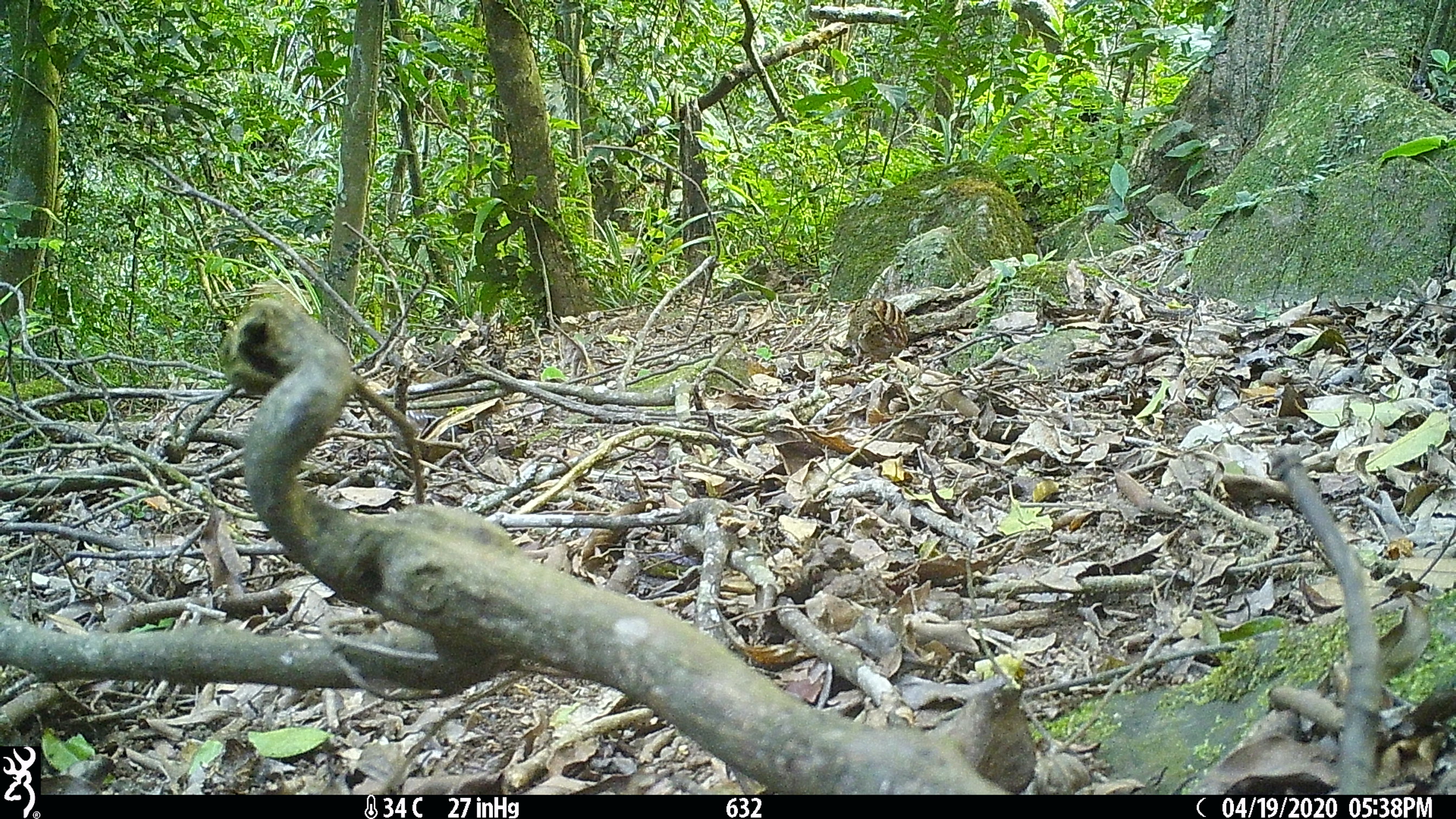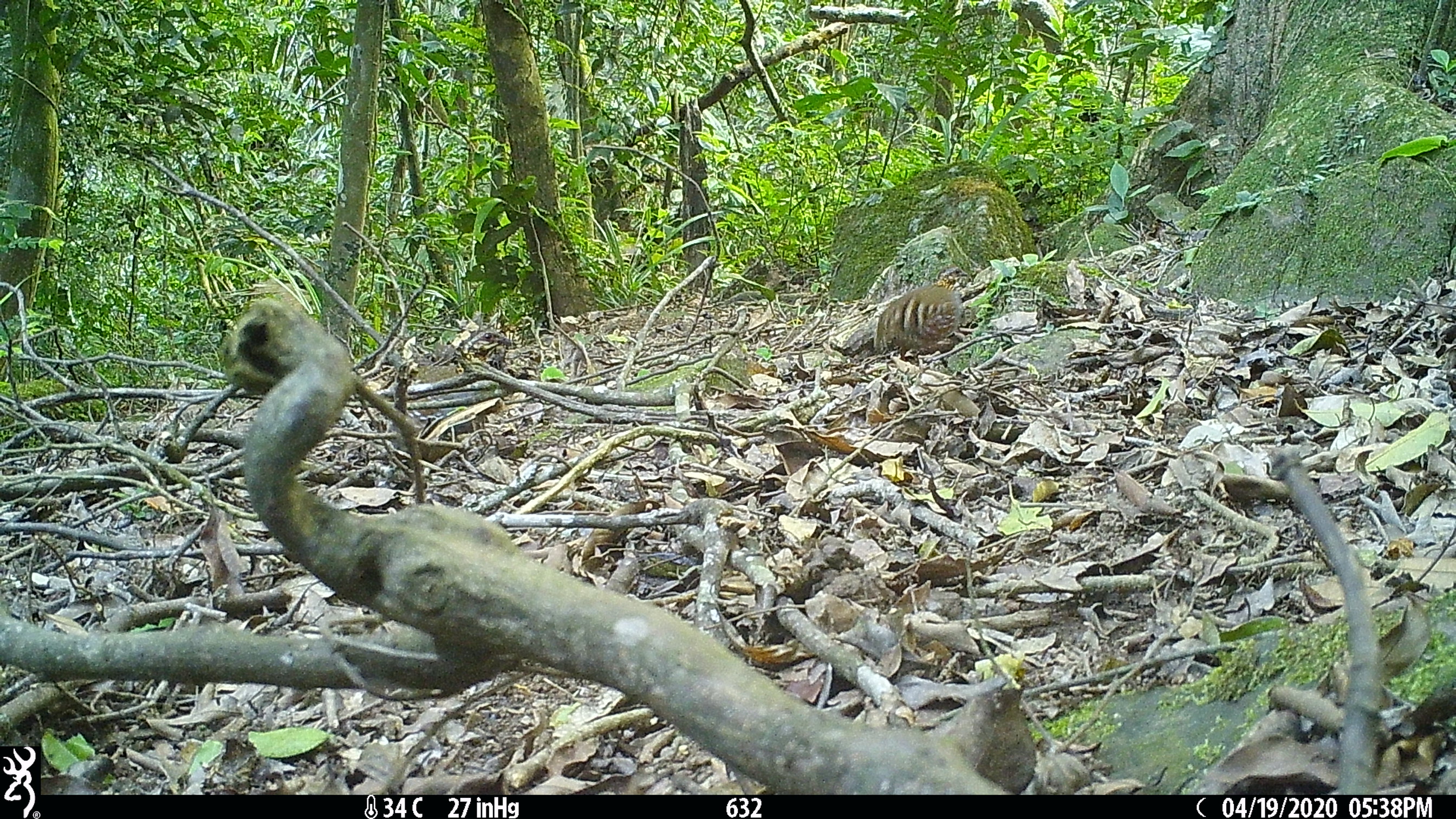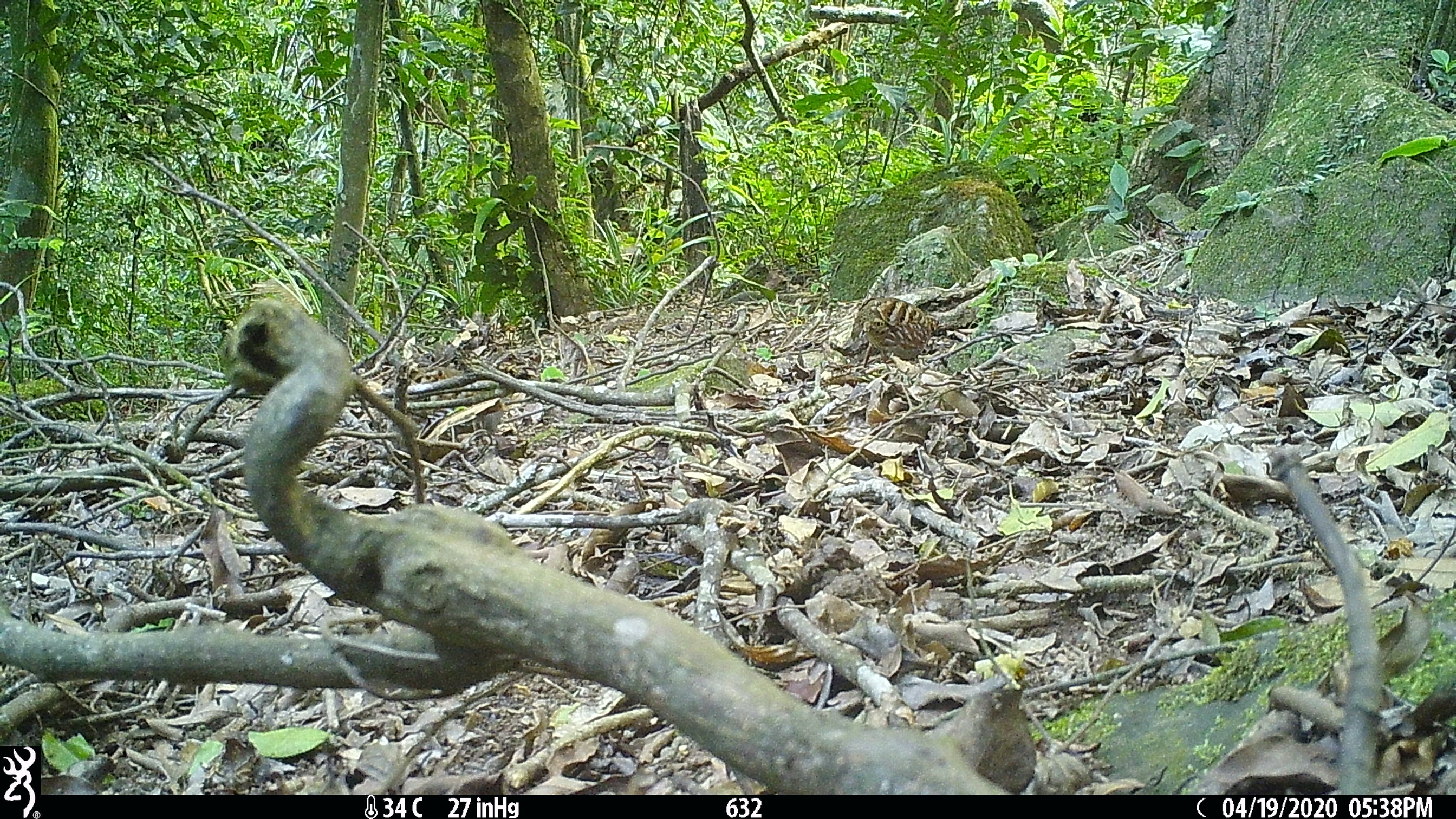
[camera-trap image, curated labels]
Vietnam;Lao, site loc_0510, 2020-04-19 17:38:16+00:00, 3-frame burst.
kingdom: Animalia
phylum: Chordata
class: Aves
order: Galliformes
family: Phasianidae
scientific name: Phasianidae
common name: partridge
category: unidentified partridge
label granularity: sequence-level